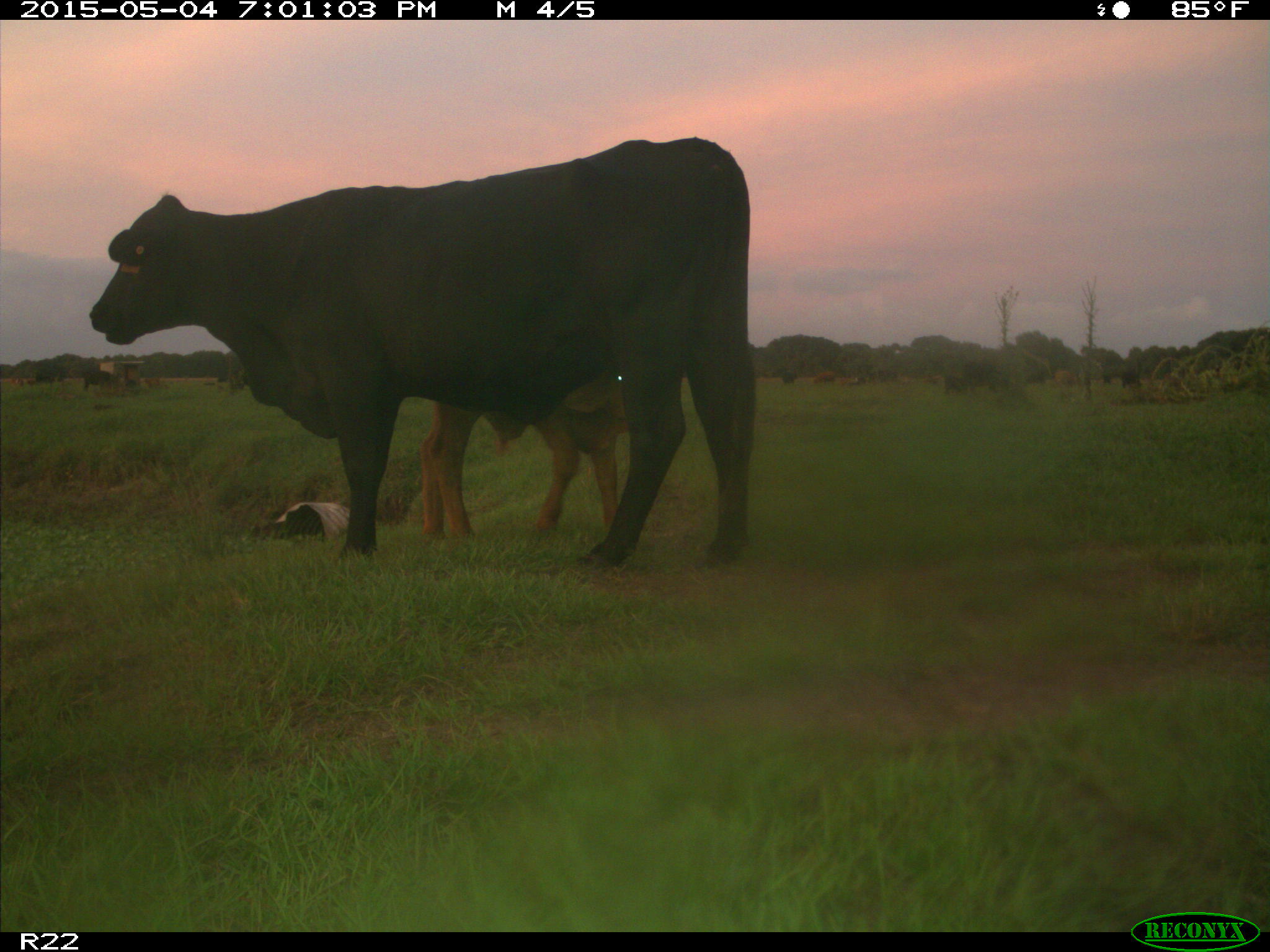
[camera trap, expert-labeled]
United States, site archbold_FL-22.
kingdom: Animalia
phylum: Chordata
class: Mammalia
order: Artiodactyla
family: Bovidae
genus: Bos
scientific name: Bos taurus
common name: domestic cow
Bos taurus (domestic cow).